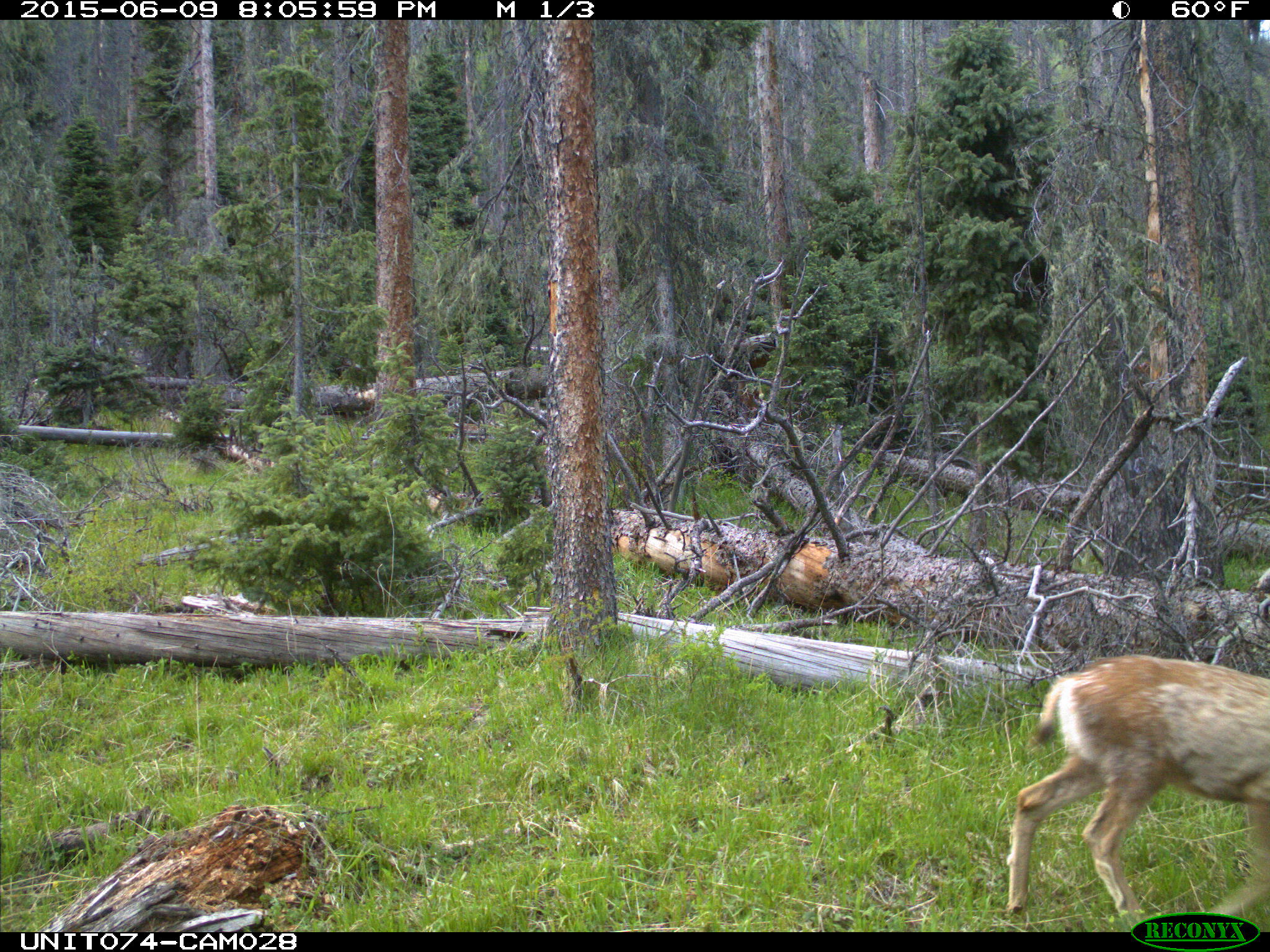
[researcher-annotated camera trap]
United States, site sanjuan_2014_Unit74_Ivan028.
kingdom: Animalia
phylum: Chordata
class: Mammalia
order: Artiodactyla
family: Cervidae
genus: Odocoileus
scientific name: Odocoileus hemionus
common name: mule deer